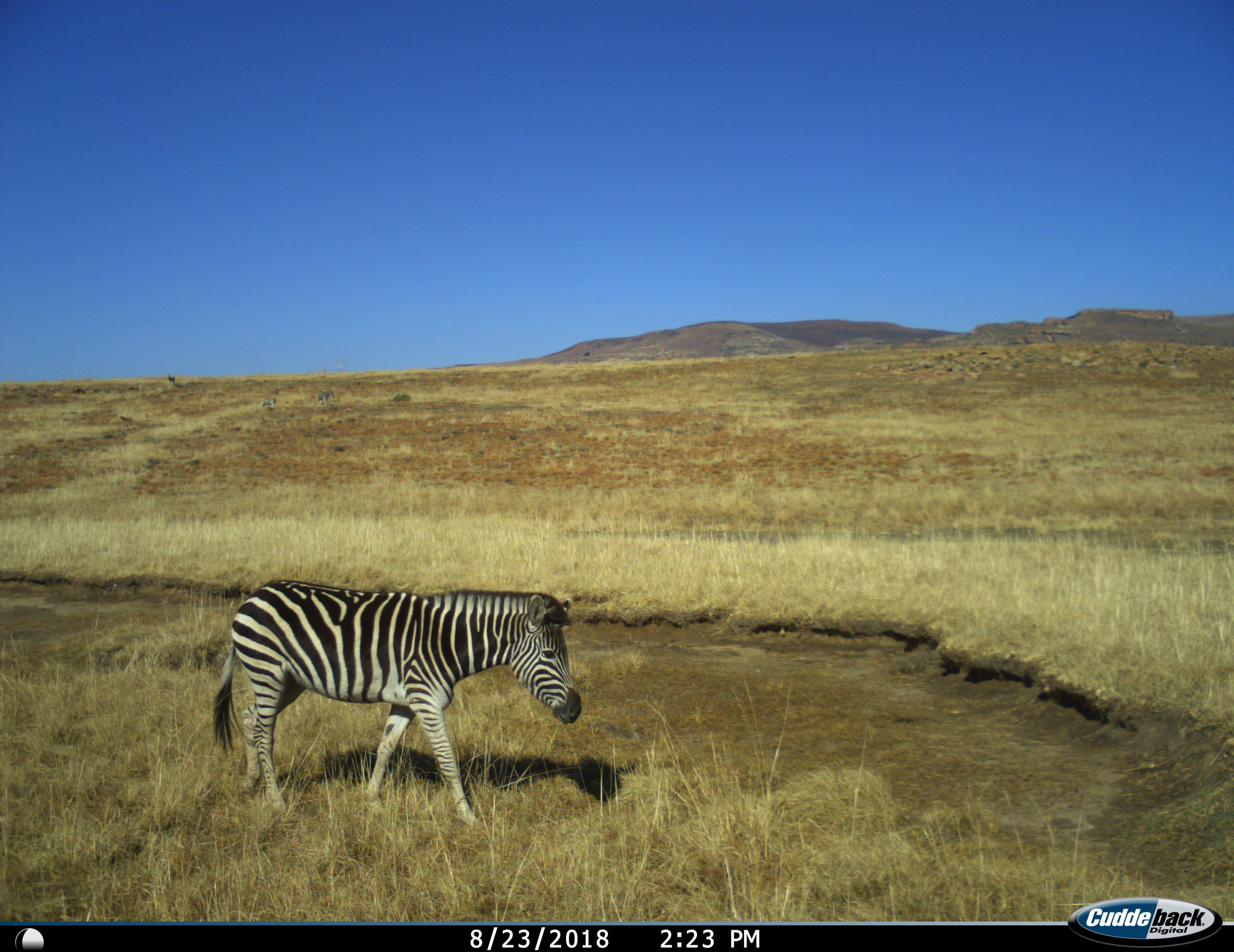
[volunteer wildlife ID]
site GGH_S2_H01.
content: unidentified animal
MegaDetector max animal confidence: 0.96